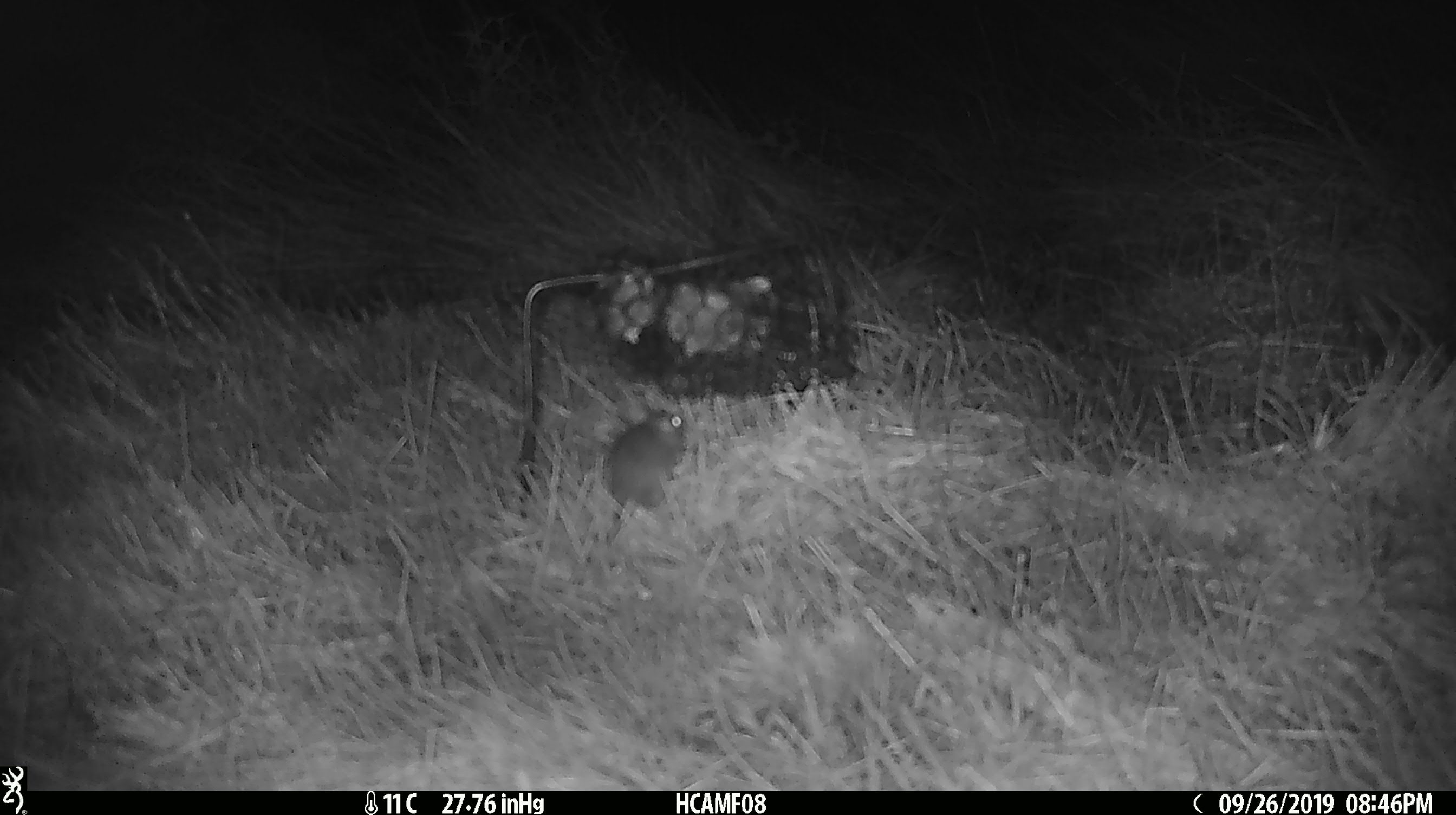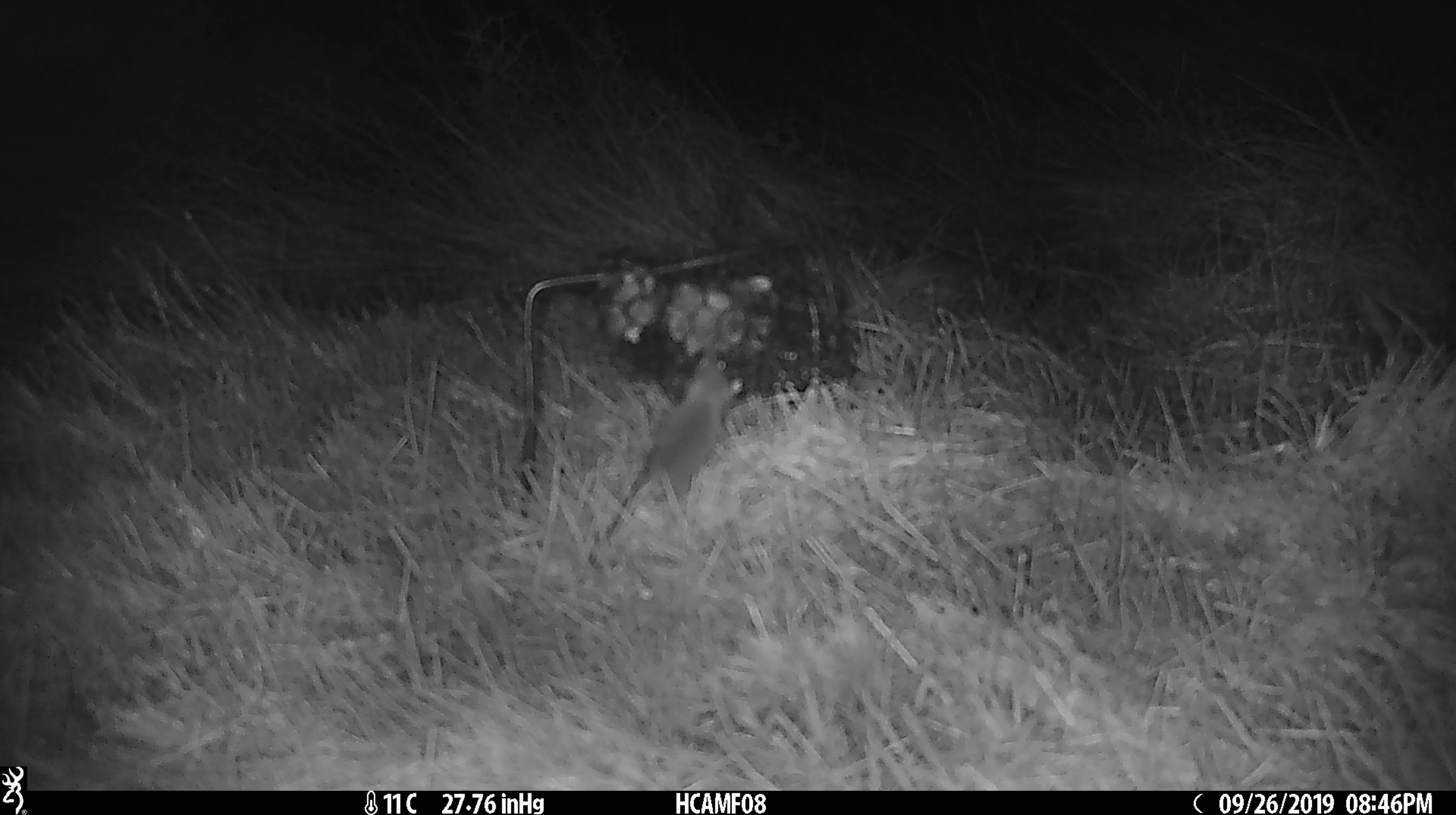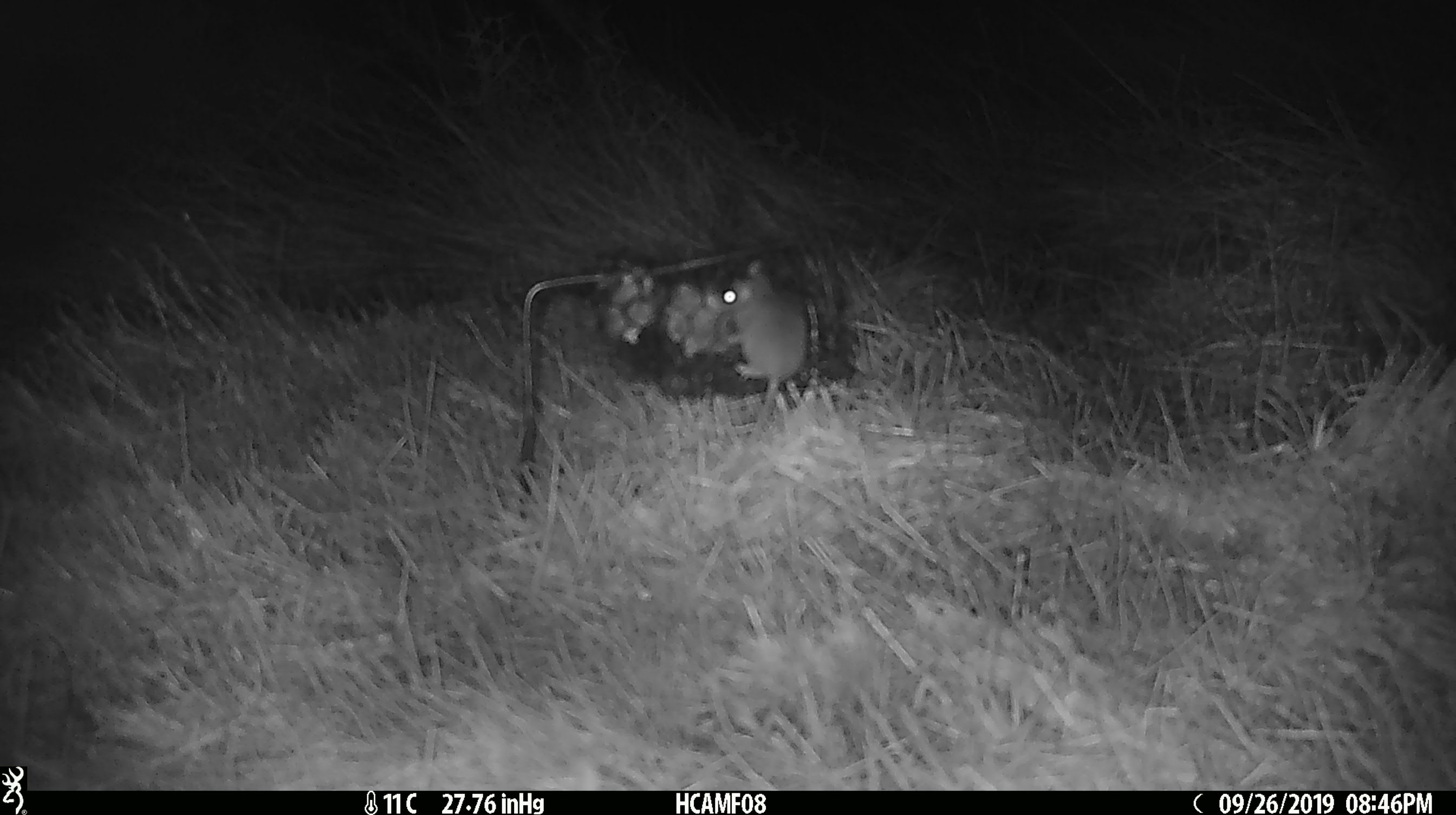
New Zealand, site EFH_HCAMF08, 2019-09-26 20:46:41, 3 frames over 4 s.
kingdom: Animalia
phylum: Chordata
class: Mammalia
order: Rodentia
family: Muridae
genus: Mus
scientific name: Mus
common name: mouse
Mouse (Mus).